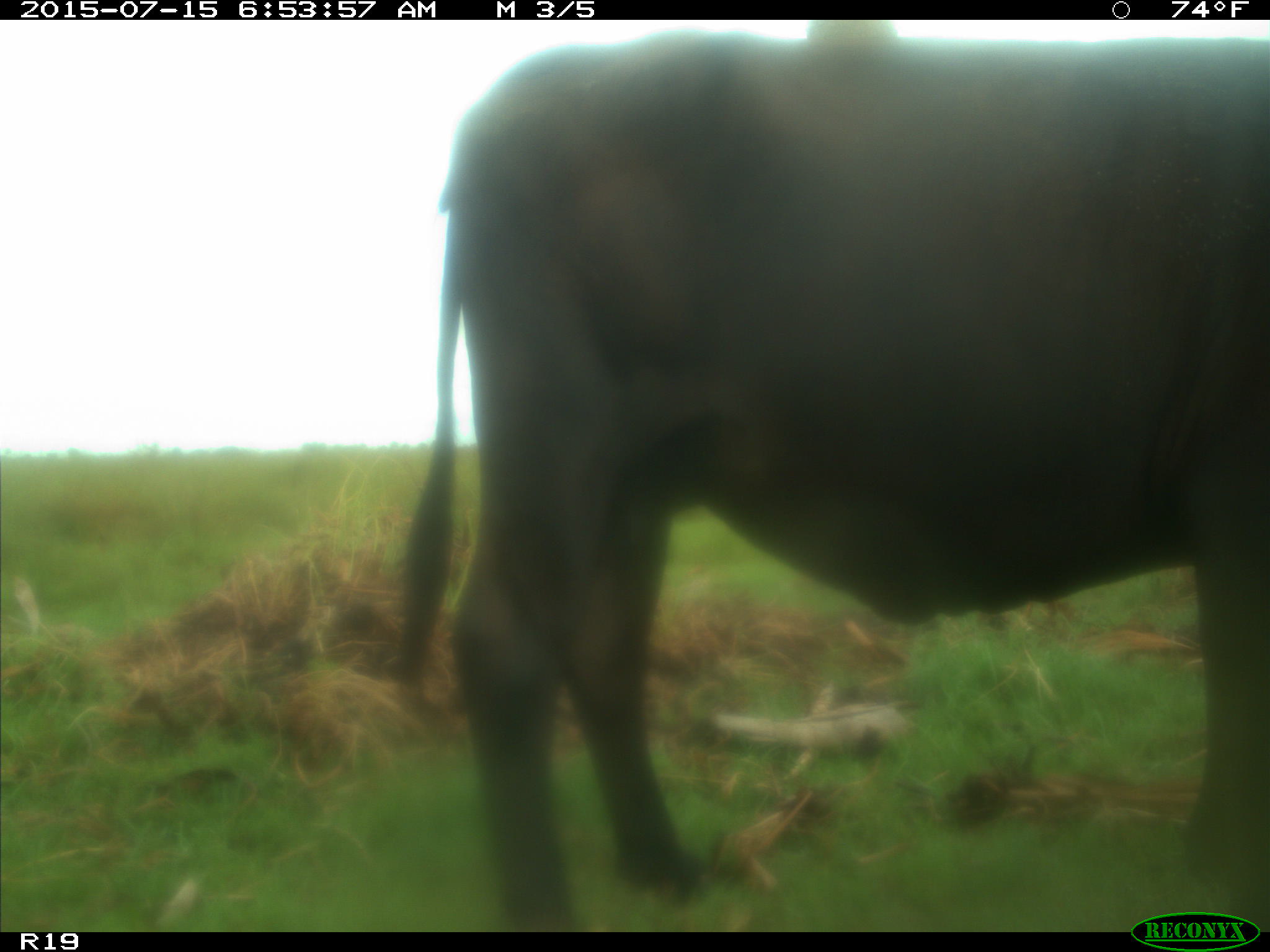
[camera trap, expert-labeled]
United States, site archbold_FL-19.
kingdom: Animalia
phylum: Chordata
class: Mammalia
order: Artiodactyla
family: Bovidae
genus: Bos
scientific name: Bos taurus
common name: domestic cow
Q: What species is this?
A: Bos taurus (domestic cow).